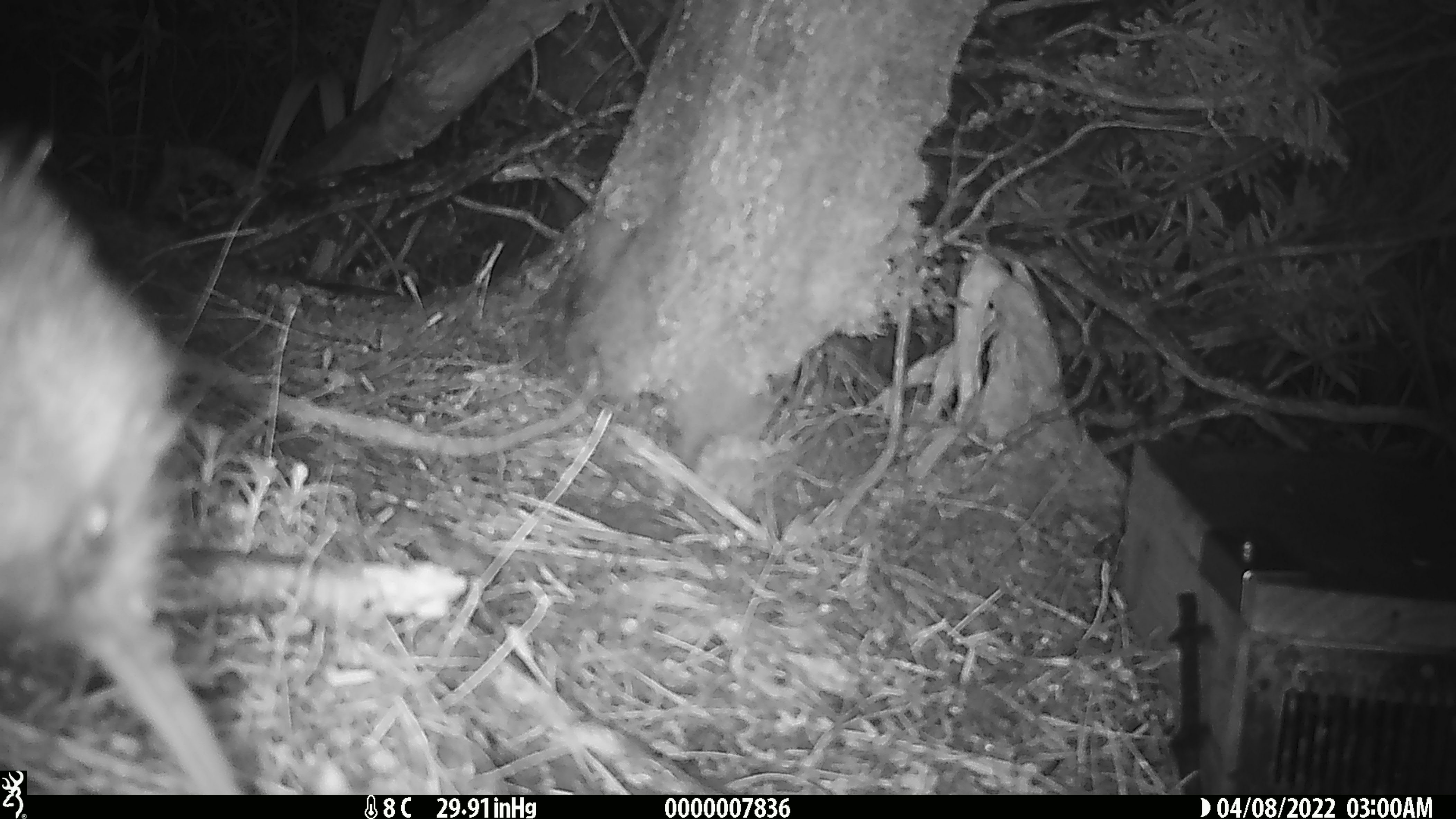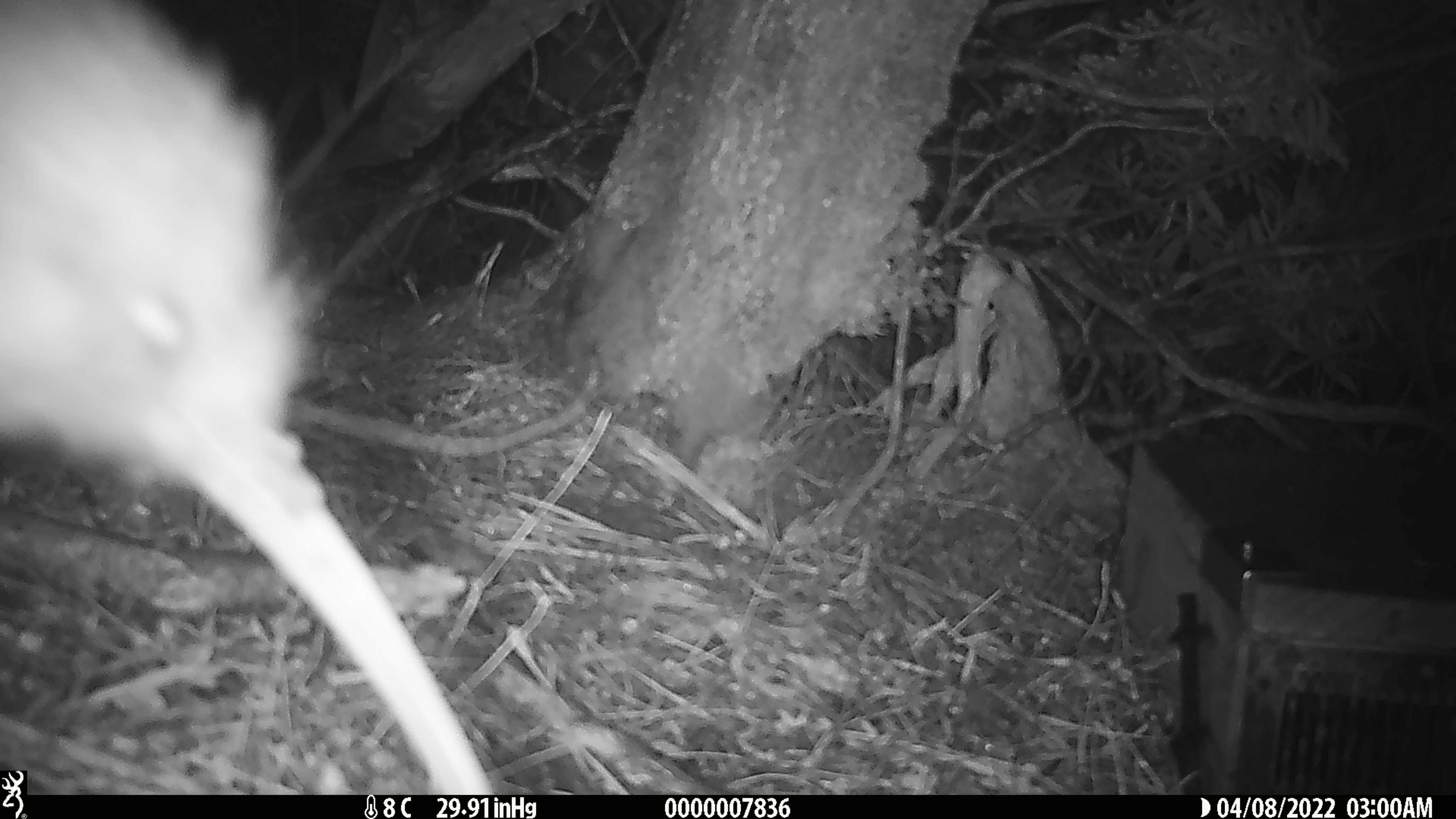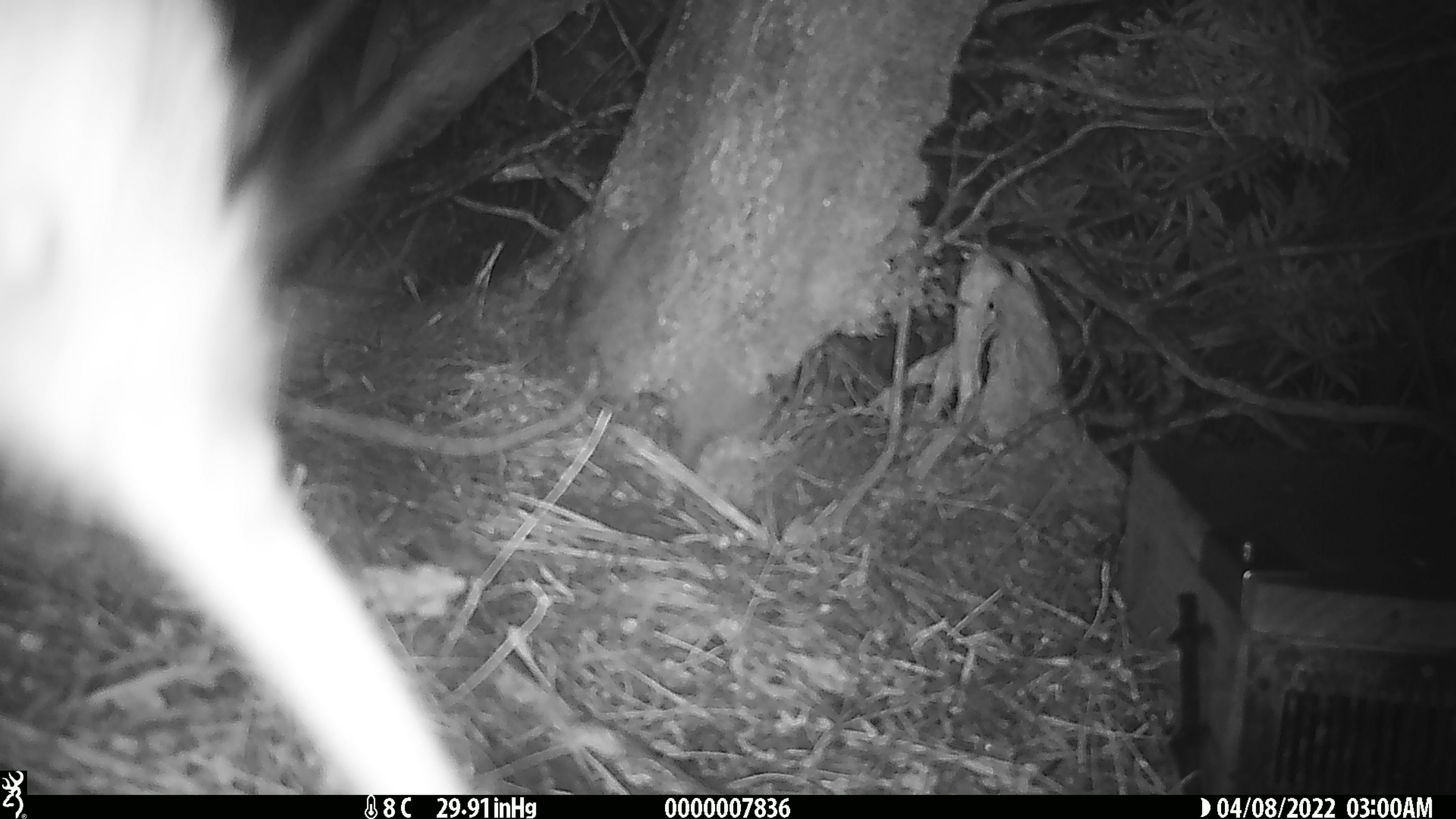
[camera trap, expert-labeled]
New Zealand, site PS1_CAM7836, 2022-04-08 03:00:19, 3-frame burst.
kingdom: Animalia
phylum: Chordata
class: Aves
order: Apterygiformes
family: Apterygidae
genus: Apteryx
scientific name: Apteryx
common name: kiwi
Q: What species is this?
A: Kiwi (Apteryx).